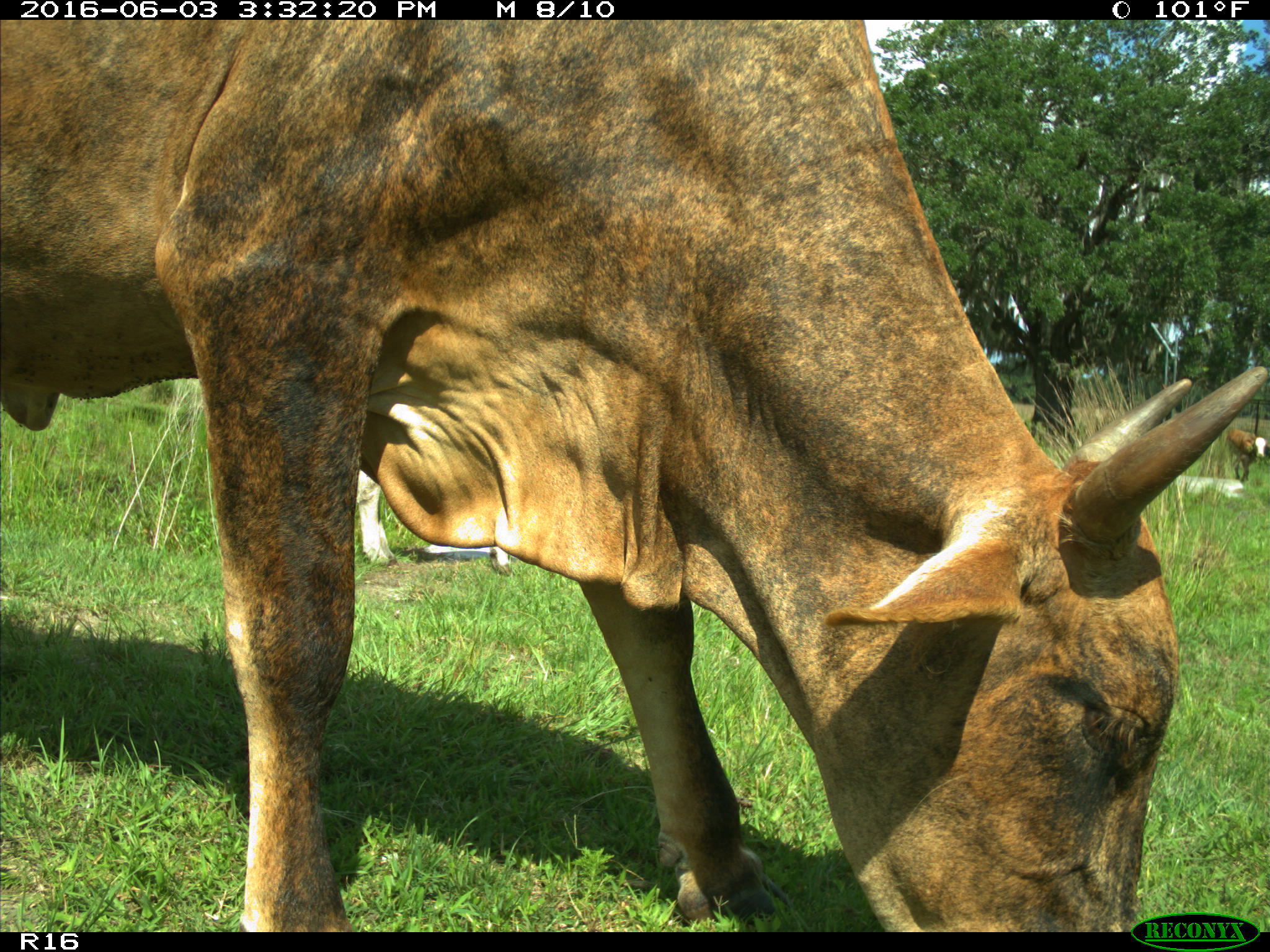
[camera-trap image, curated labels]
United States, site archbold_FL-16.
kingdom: Animalia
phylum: Chordata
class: Mammalia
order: Artiodactyla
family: Bovidae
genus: Bos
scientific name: Bos taurus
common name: domestic cow